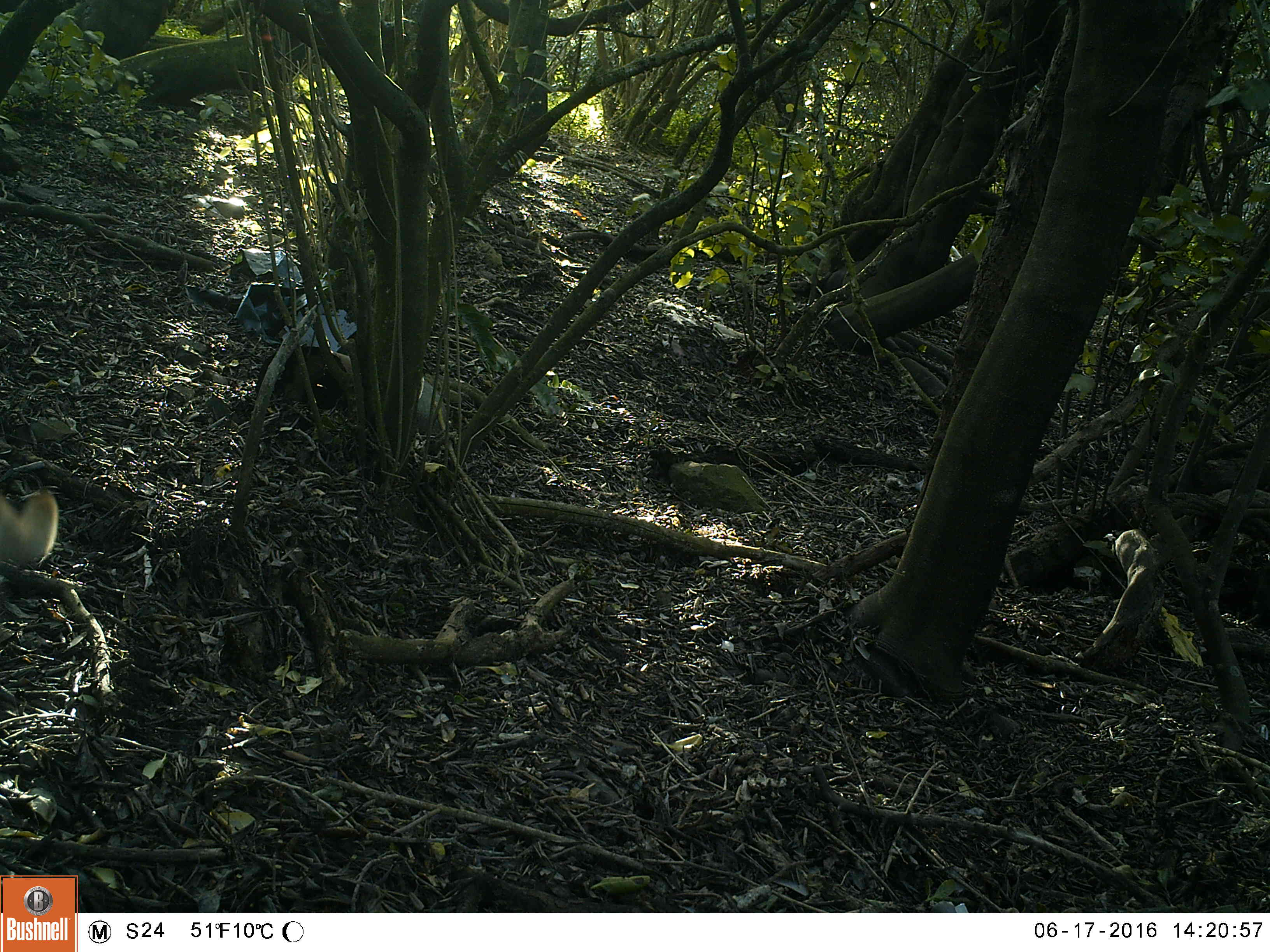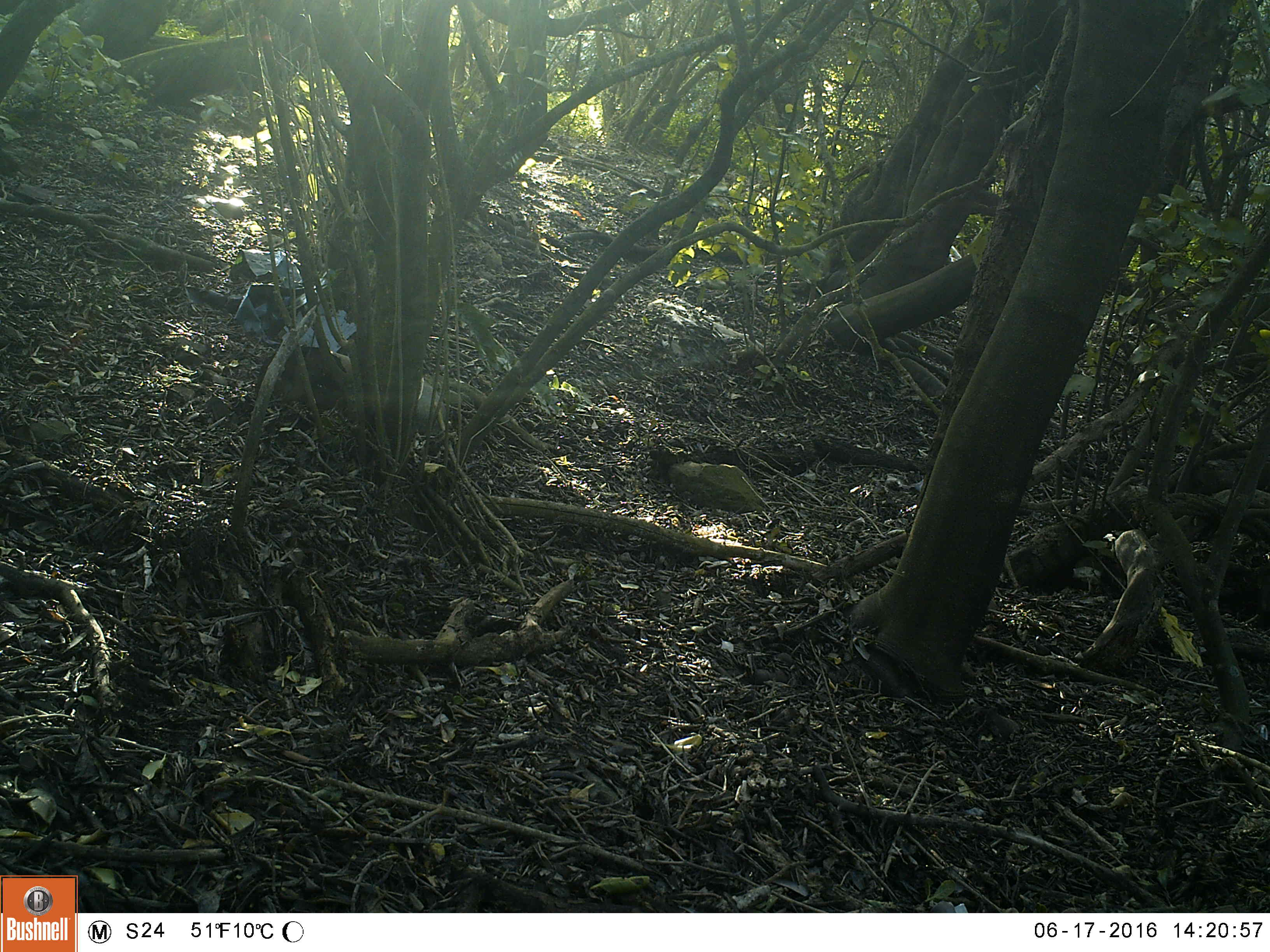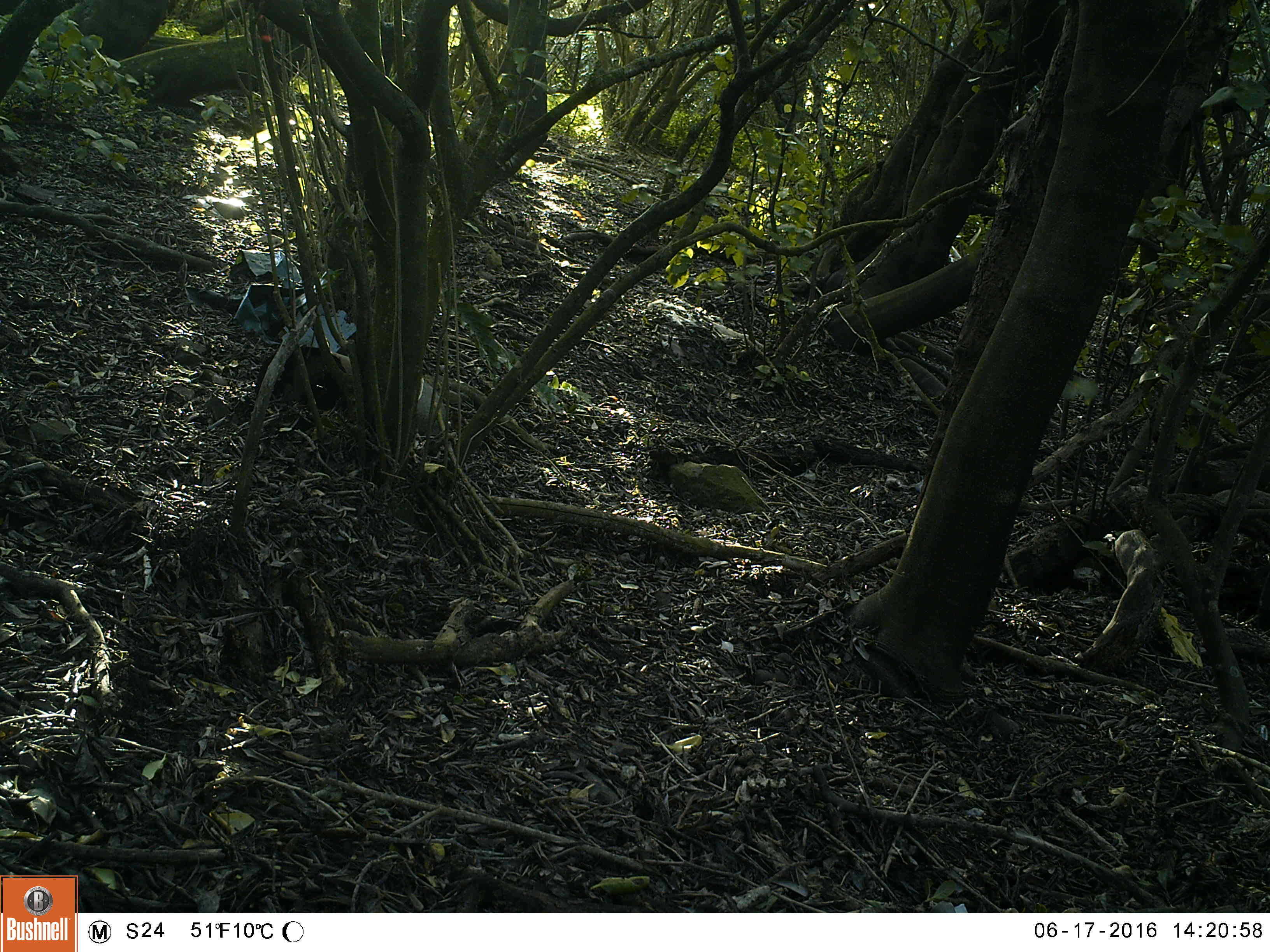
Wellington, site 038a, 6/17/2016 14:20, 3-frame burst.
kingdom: Animalia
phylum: Chordata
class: Mammalia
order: Carnivora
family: Felidae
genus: Felis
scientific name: Felis catus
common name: cat